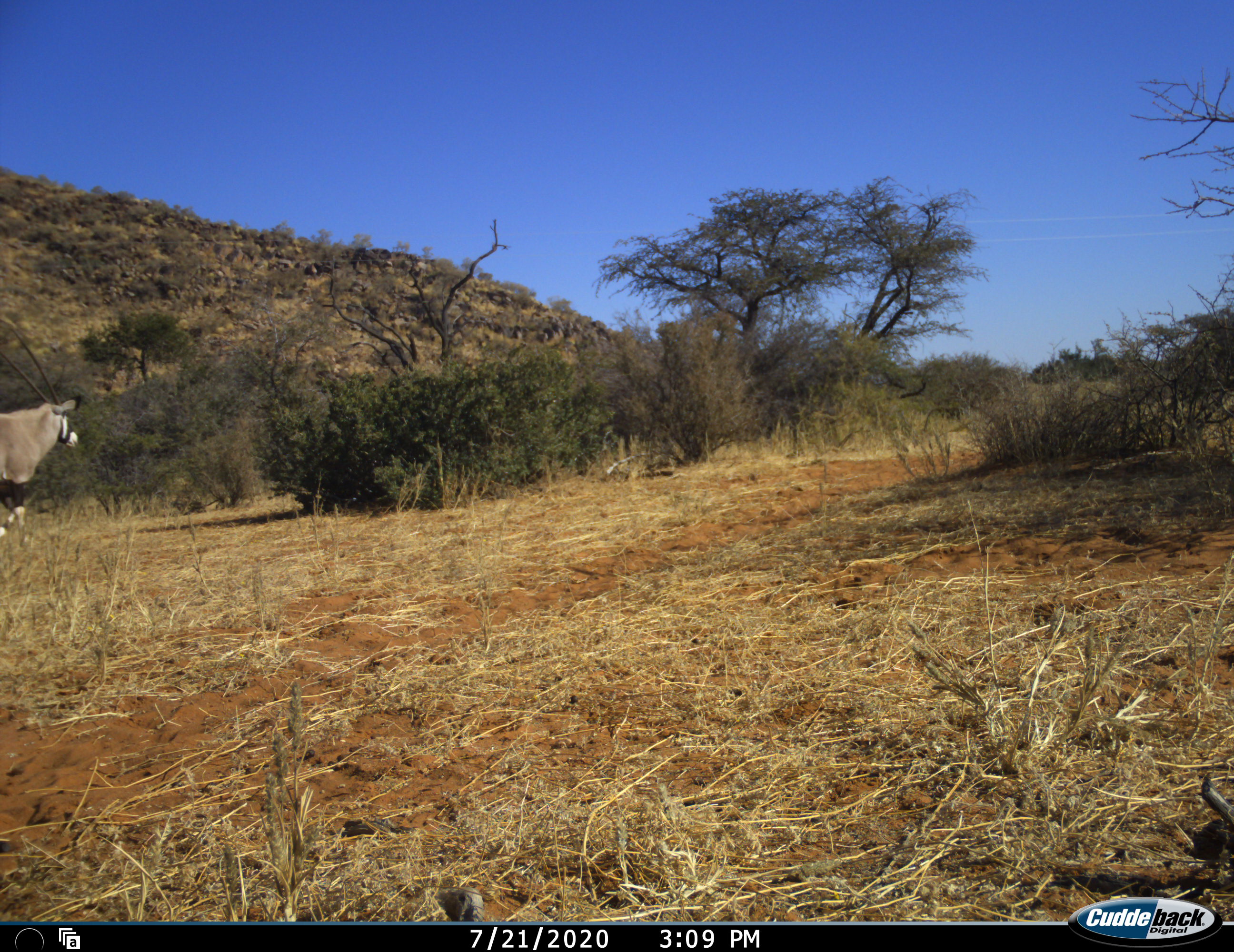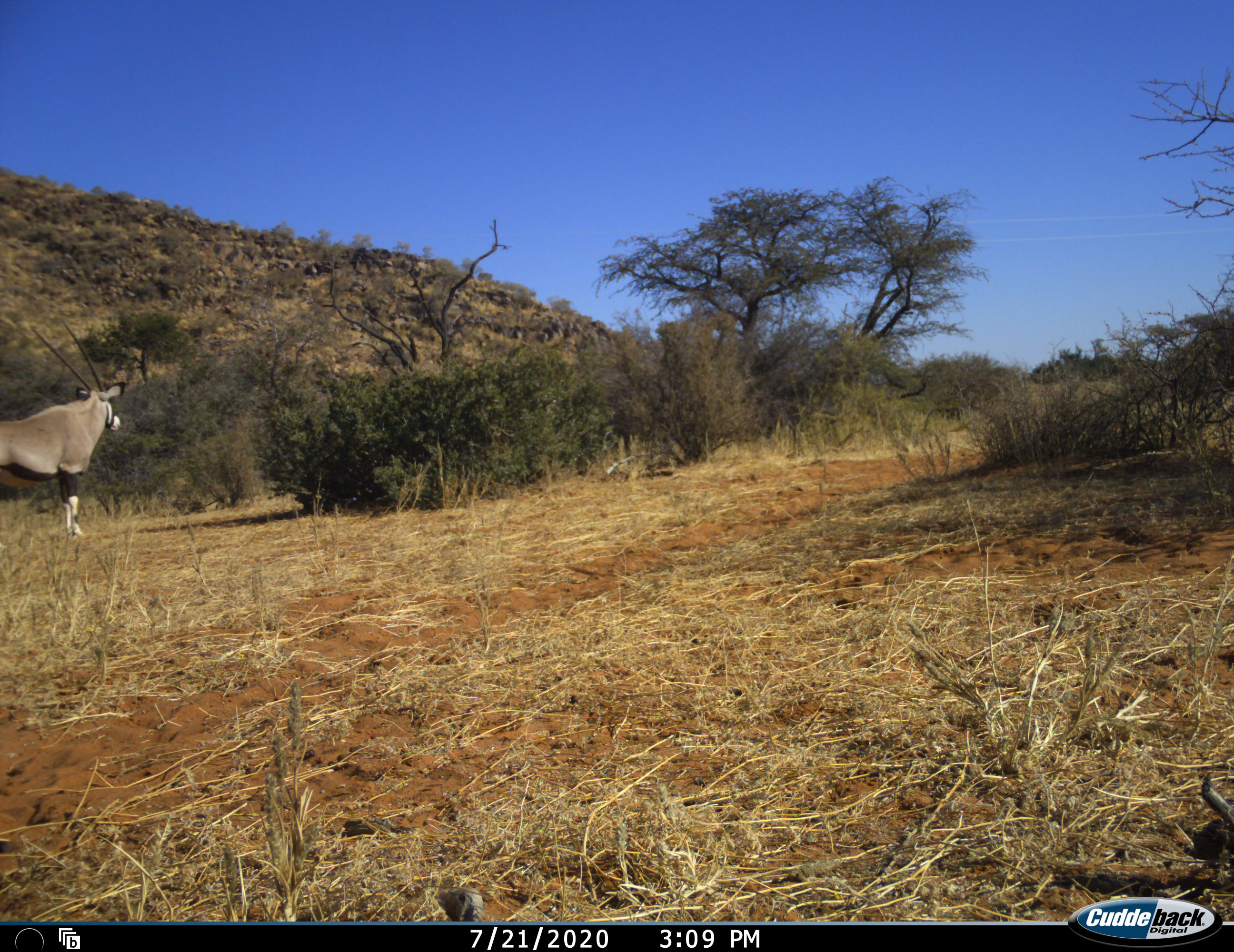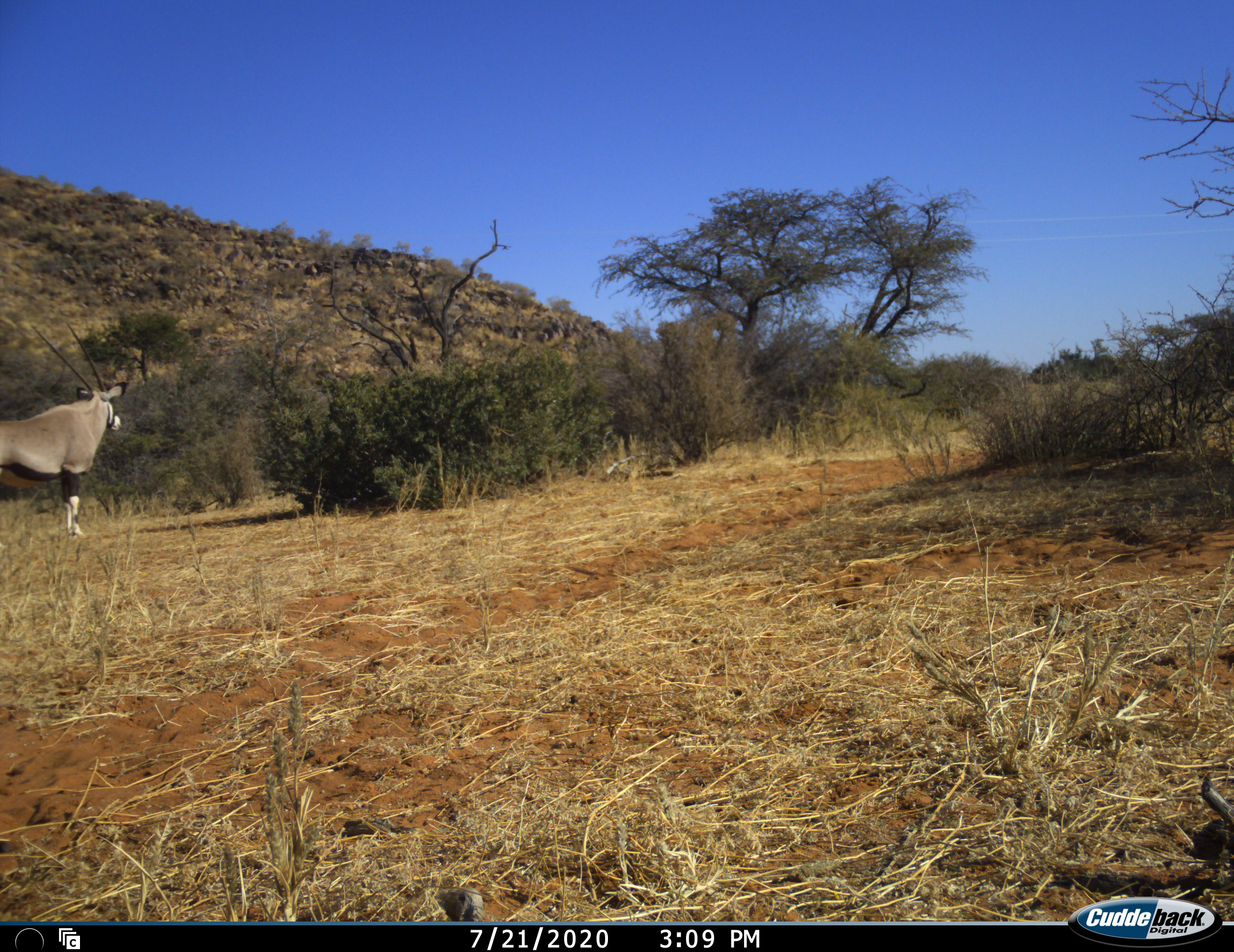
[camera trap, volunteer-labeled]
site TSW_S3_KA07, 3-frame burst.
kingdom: Animalia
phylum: Chordata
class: Mammalia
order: Artiodactyla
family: Bovidae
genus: Oryx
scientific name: Oryx gazella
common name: gemsbok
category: oryx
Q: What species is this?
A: Oryx (gemsbok) (Oryx gazella).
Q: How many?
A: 1.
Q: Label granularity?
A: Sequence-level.